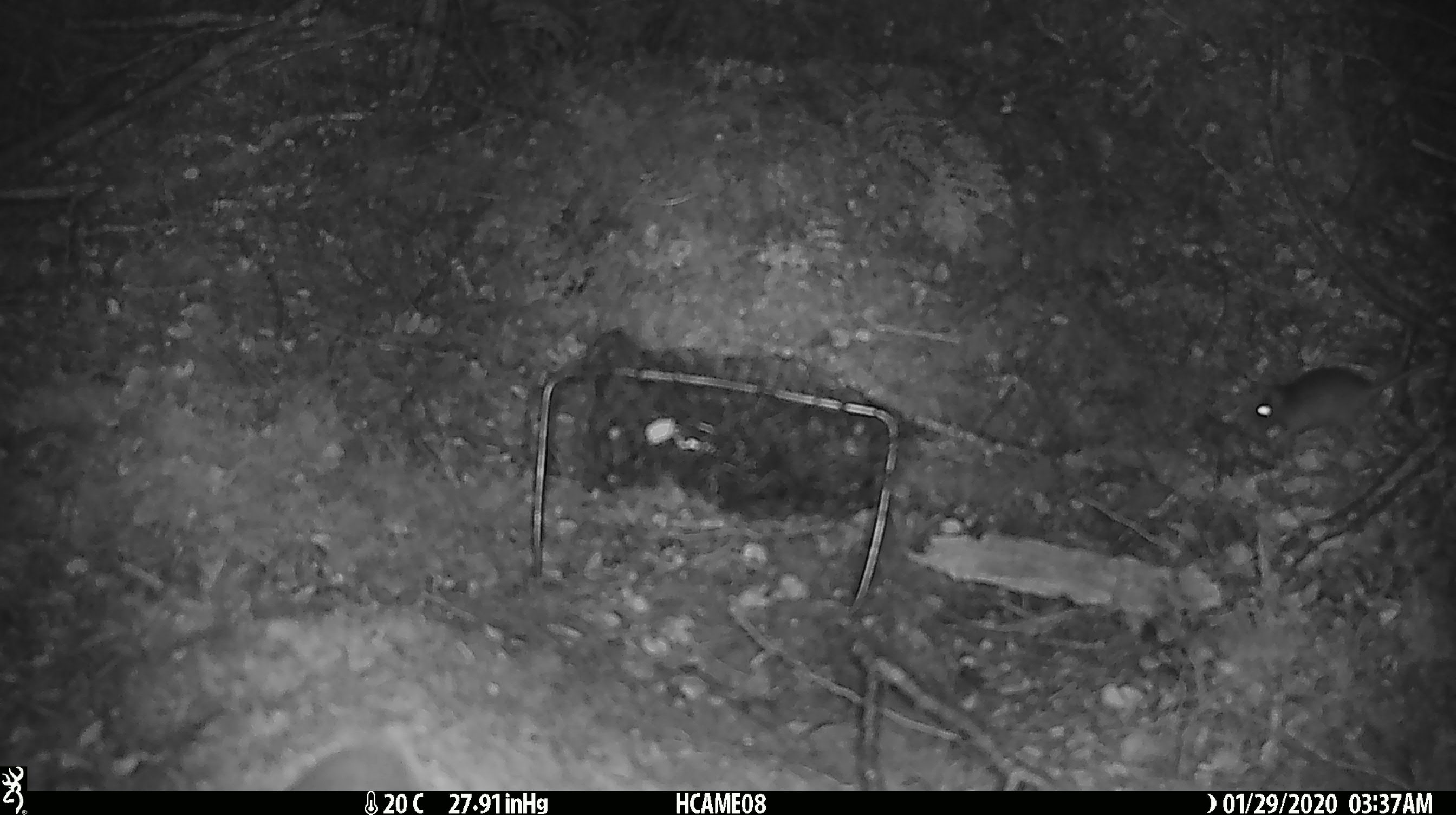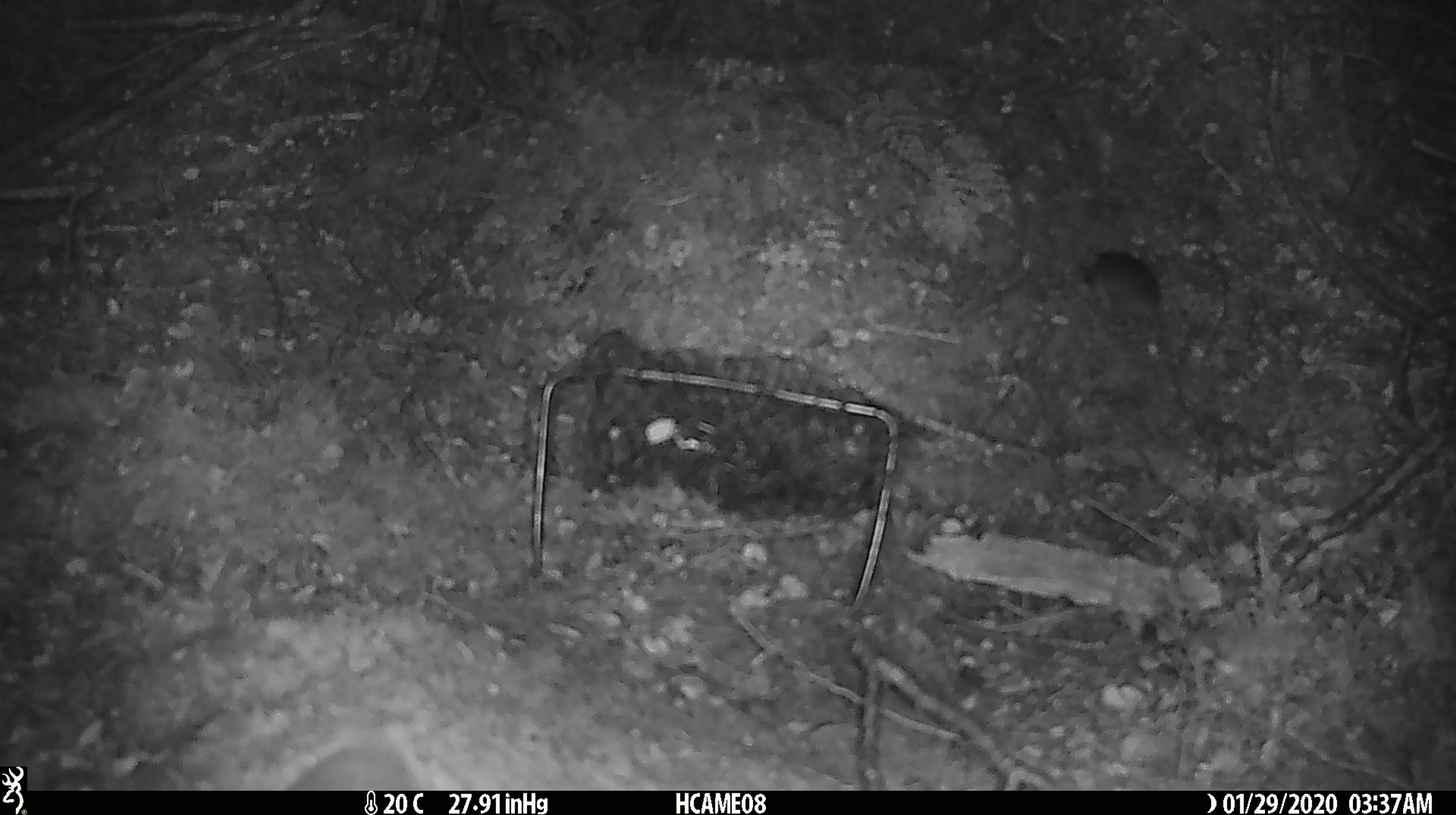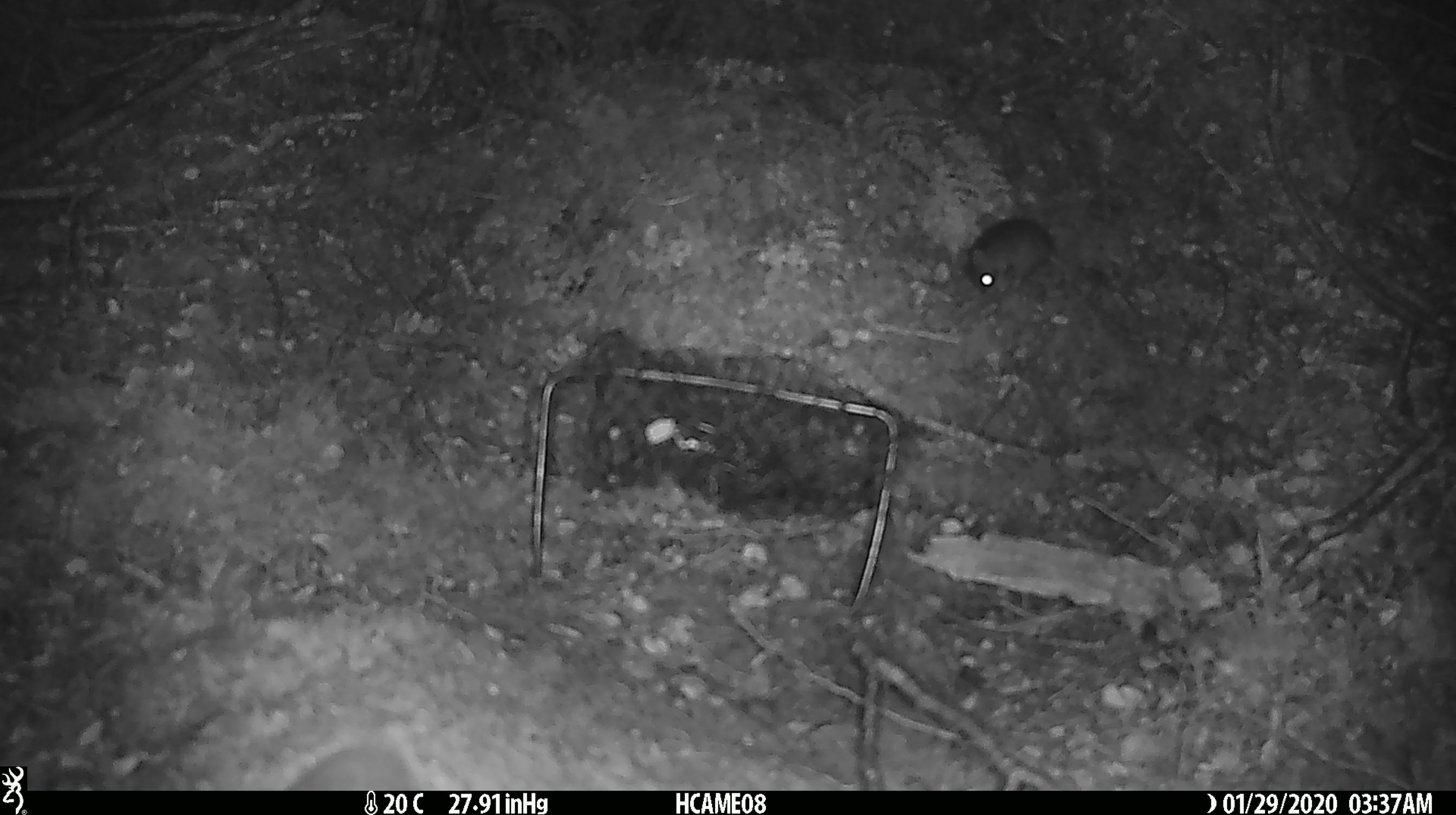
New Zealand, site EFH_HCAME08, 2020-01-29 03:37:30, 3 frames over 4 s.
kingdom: Animalia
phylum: Chordata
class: Mammalia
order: Rodentia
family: Muridae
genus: Mus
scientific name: Mus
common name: mouse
Mouse (Mus).